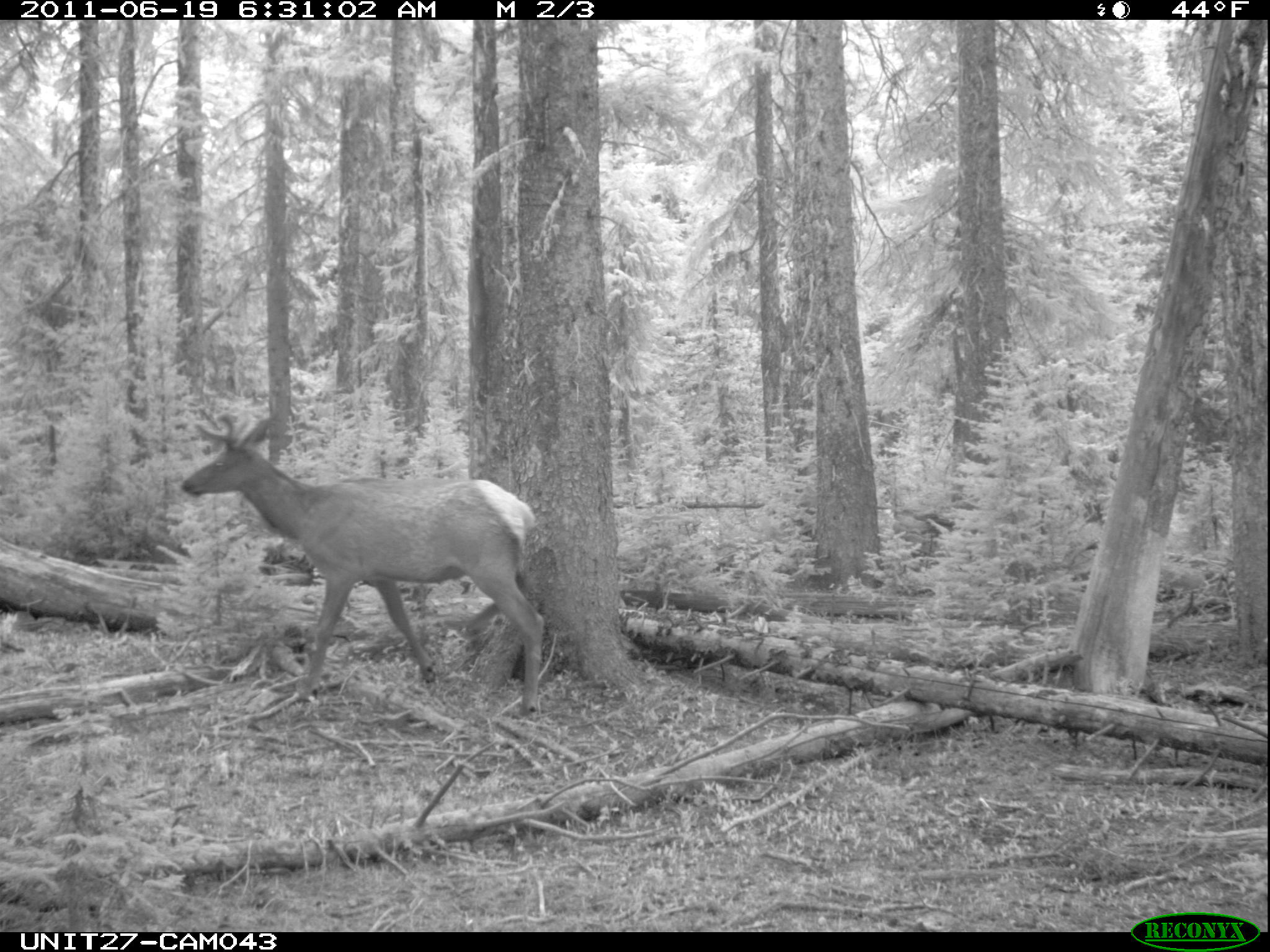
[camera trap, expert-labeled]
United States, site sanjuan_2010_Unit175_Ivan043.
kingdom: Animalia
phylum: Chordata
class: Mammalia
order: Artiodactyla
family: Cervidae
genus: Cervus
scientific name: Cervus elaphus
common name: red deer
Cervus elaphus (red deer).